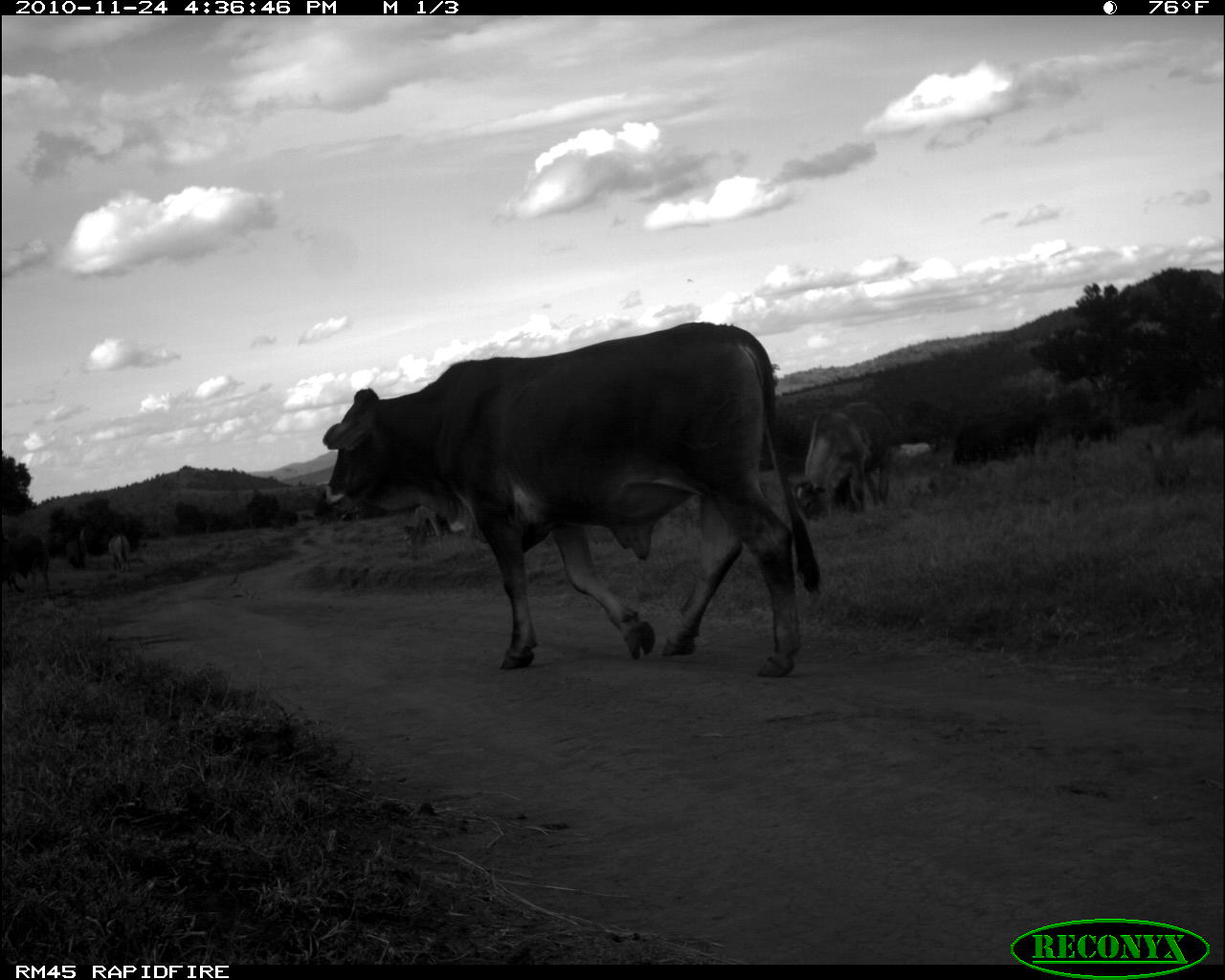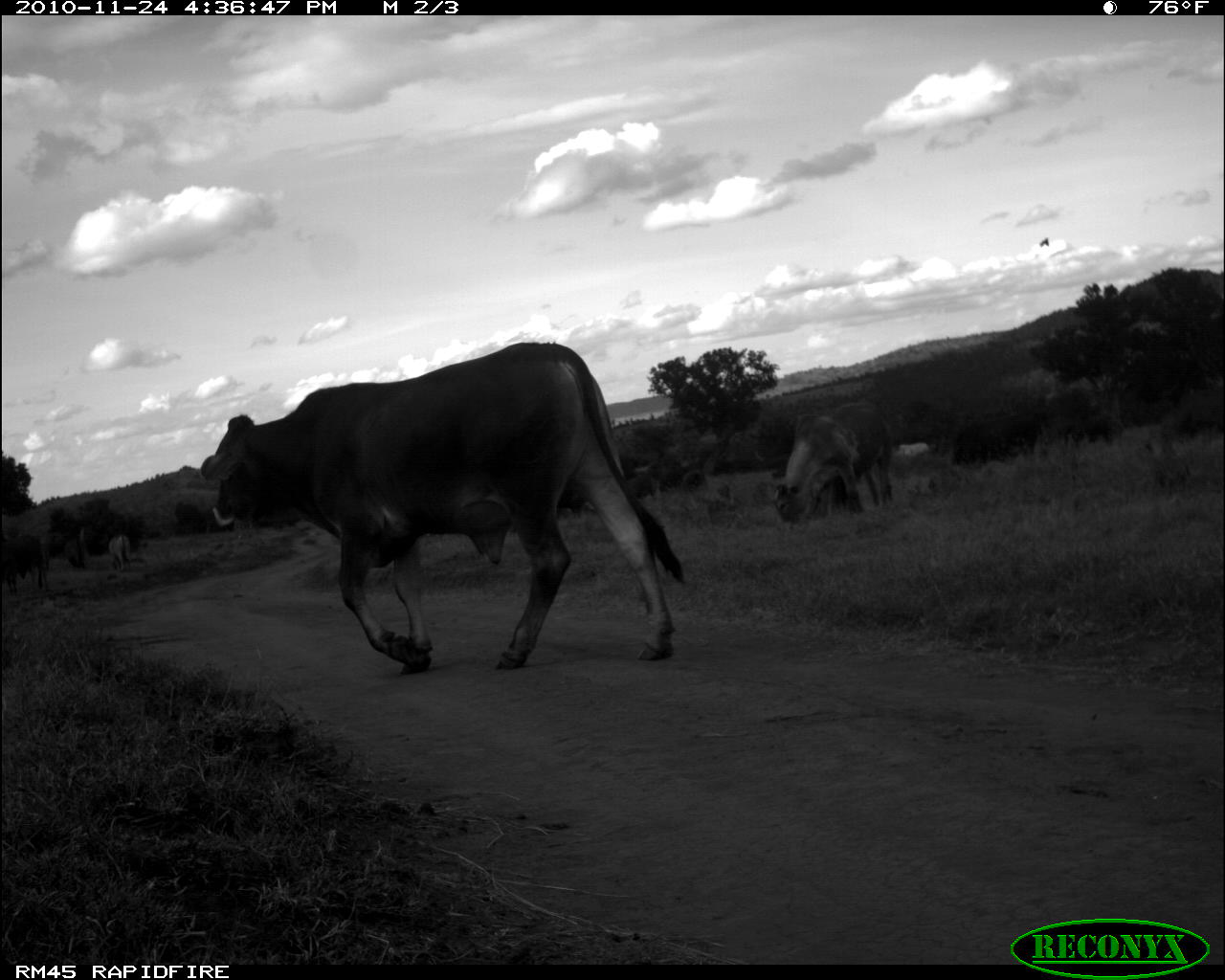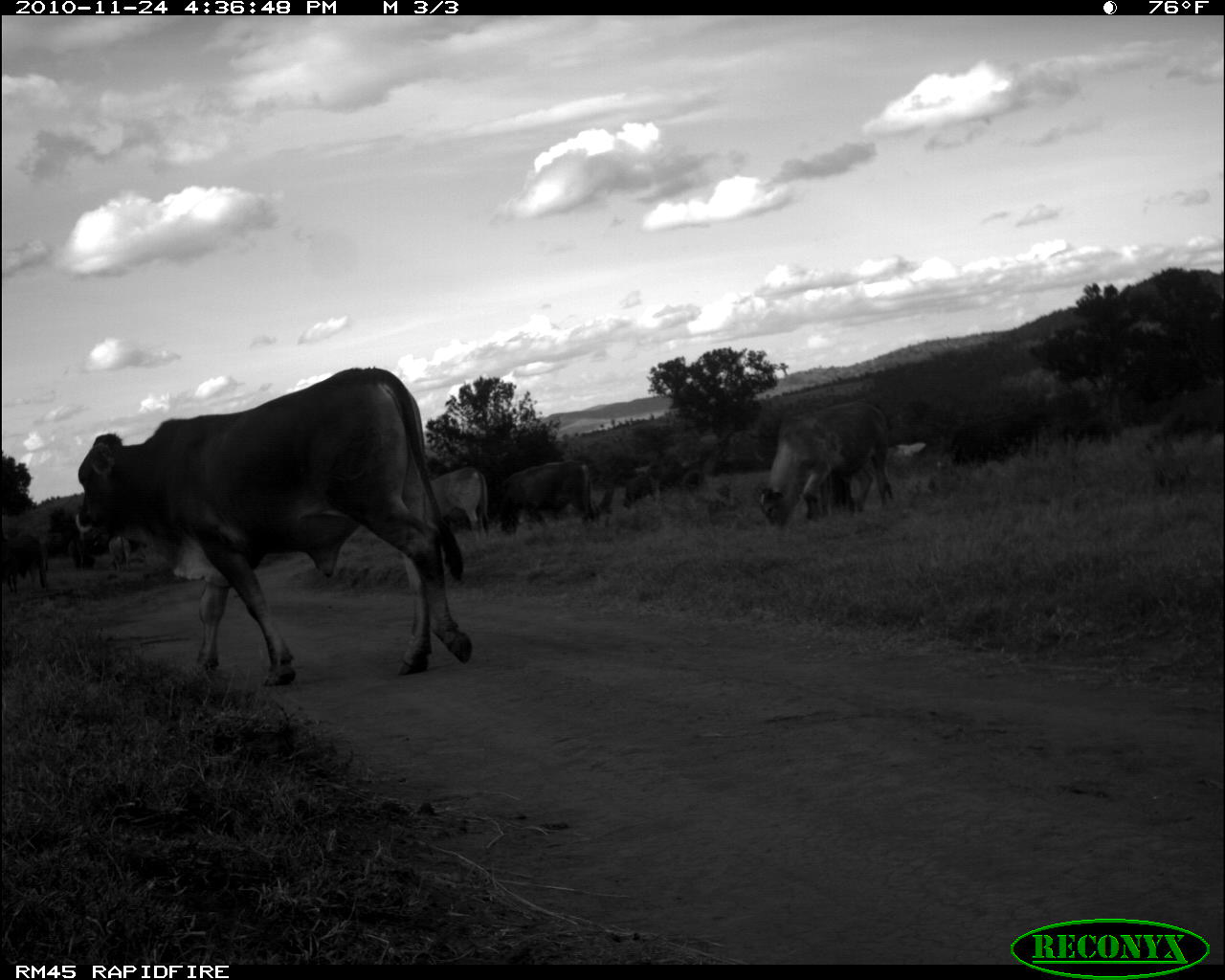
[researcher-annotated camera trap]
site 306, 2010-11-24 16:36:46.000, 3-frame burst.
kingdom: Animalia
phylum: Chordata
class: Mammalia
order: Artiodactyla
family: Bovidae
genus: Bos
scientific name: Bos taurus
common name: domestic cattle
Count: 6.